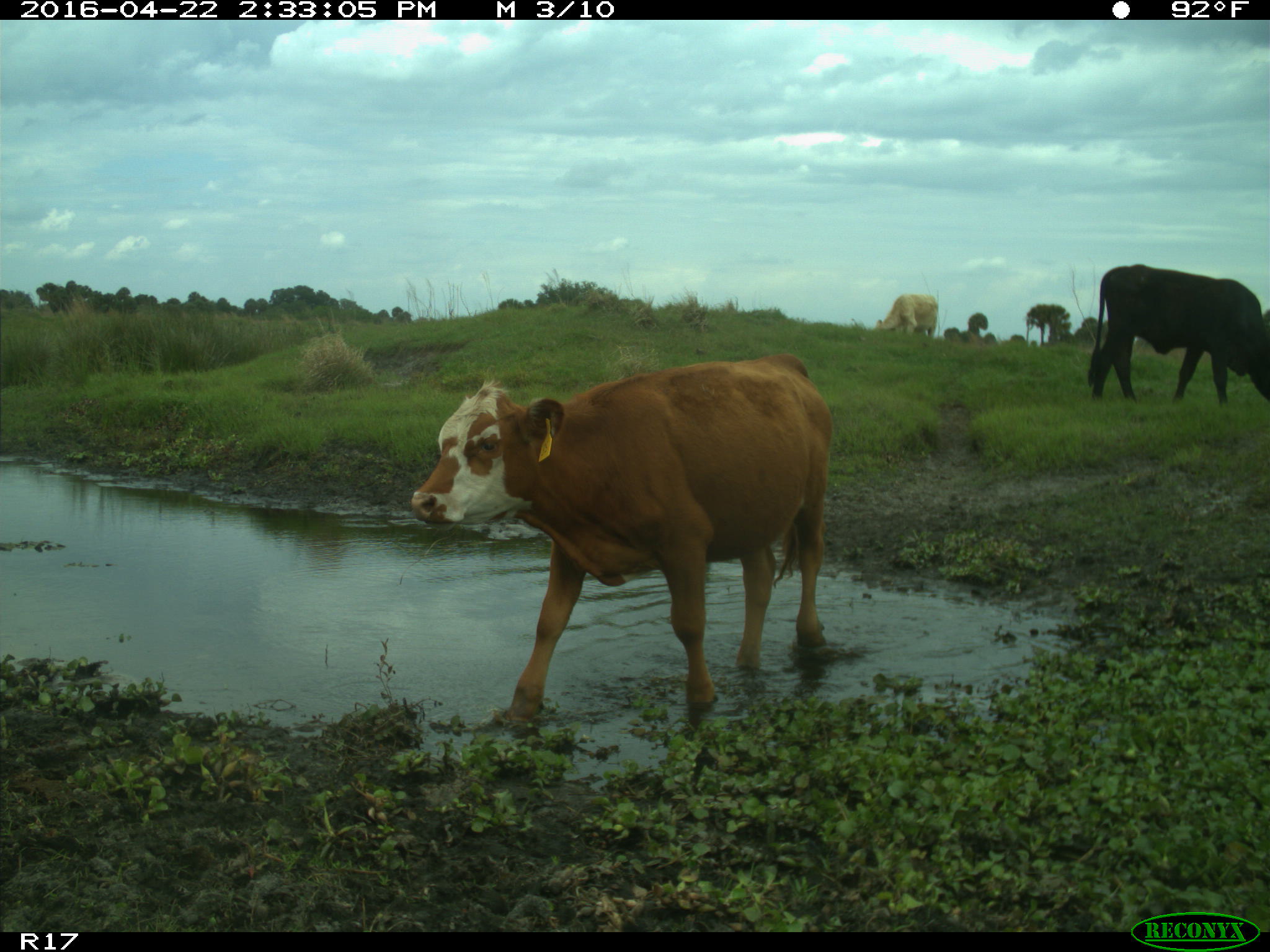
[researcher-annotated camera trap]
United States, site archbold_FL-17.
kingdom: Animalia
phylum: Chordata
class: Mammalia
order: Artiodactyla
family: Bovidae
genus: Bos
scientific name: Bos taurus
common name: domestic cow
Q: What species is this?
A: Bos taurus (domestic cow).